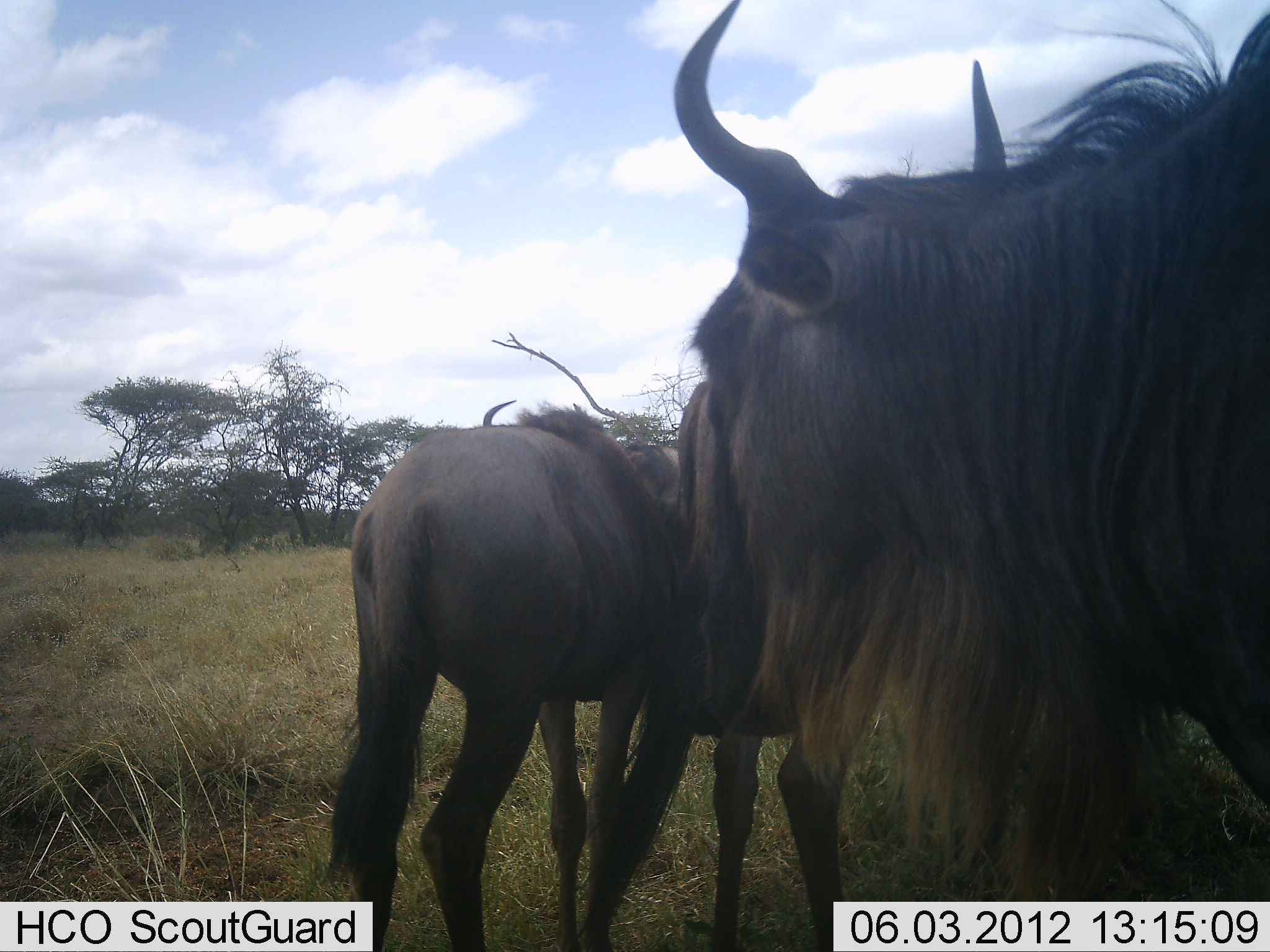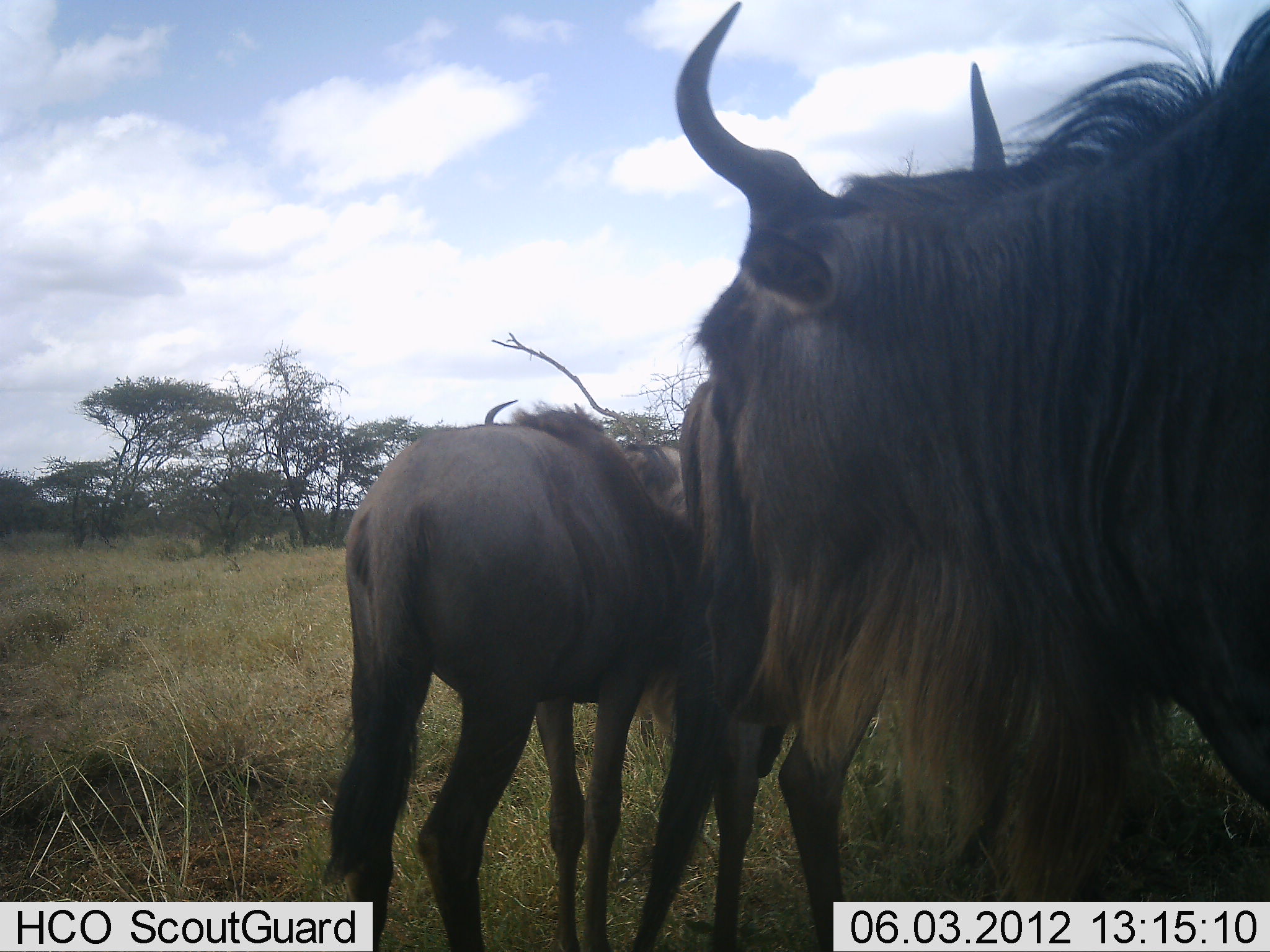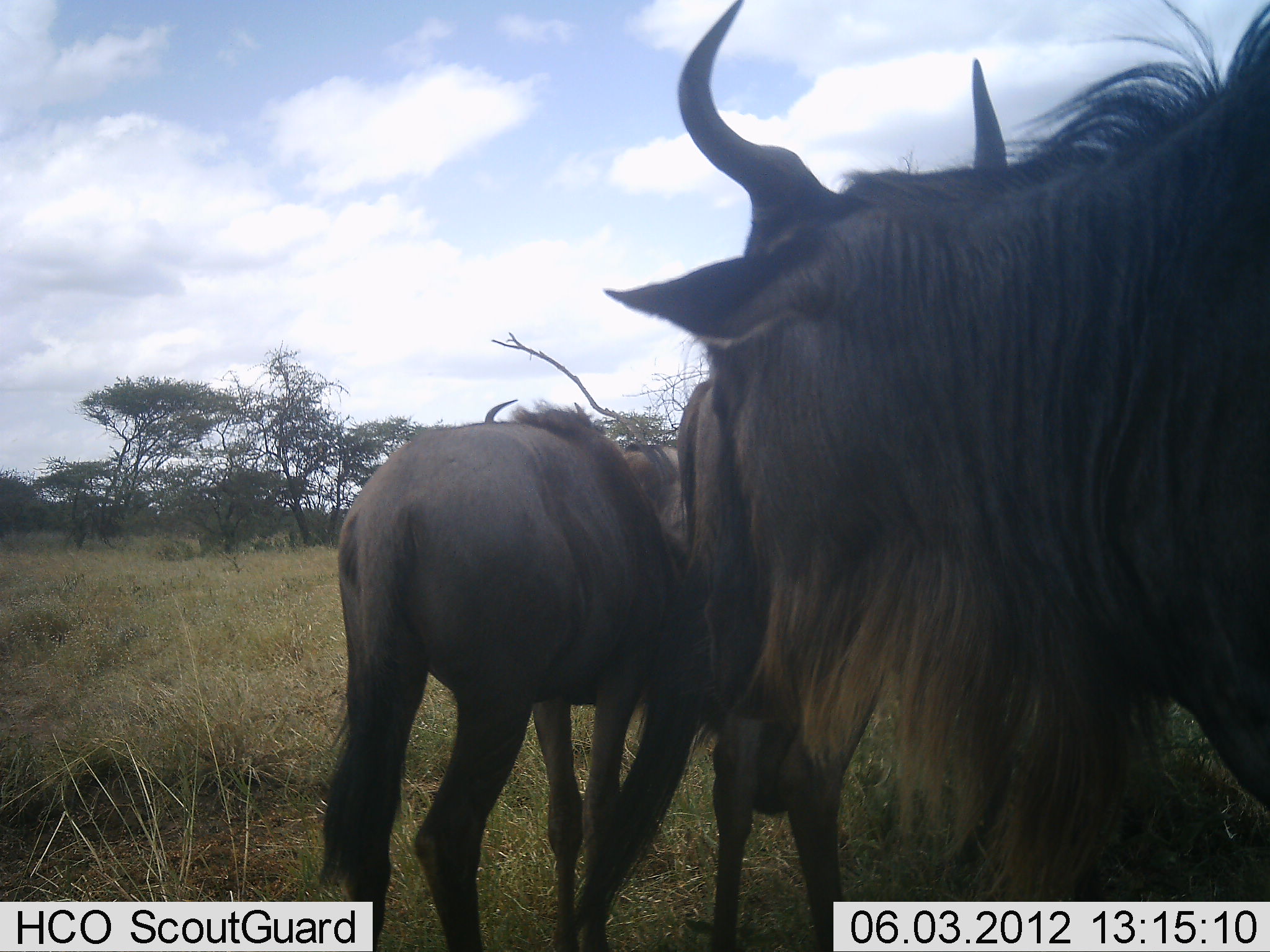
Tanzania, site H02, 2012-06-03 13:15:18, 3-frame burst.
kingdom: Animalia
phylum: Chordata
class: Mammalia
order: Artiodactyla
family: Bovidae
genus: Connochaetes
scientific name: Connochaetes taurinus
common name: blue wildebeest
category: wildebeest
Wildebeest (blue wildebeest) (Connochaetes taurinus), count 3. Behavior (volunteer vote fractions): standing 100%, resting 0%, moving 0%, interacting 10%. Young present (vote fraction): 10%. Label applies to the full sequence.